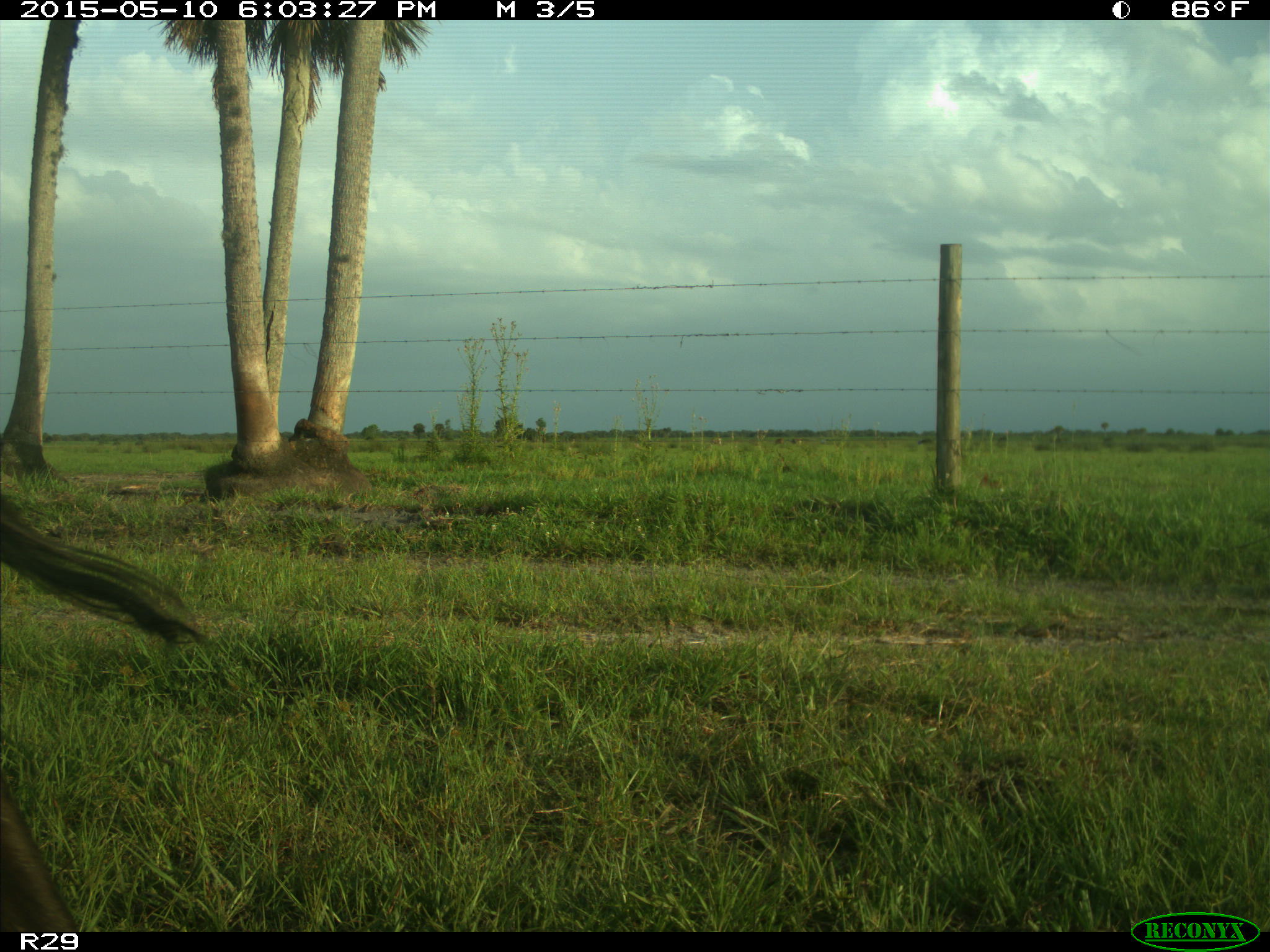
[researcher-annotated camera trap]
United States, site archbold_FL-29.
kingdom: Animalia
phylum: Chordata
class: Mammalia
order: Artiodactyla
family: Bovidae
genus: Bos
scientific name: Bos taurus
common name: domestic cow